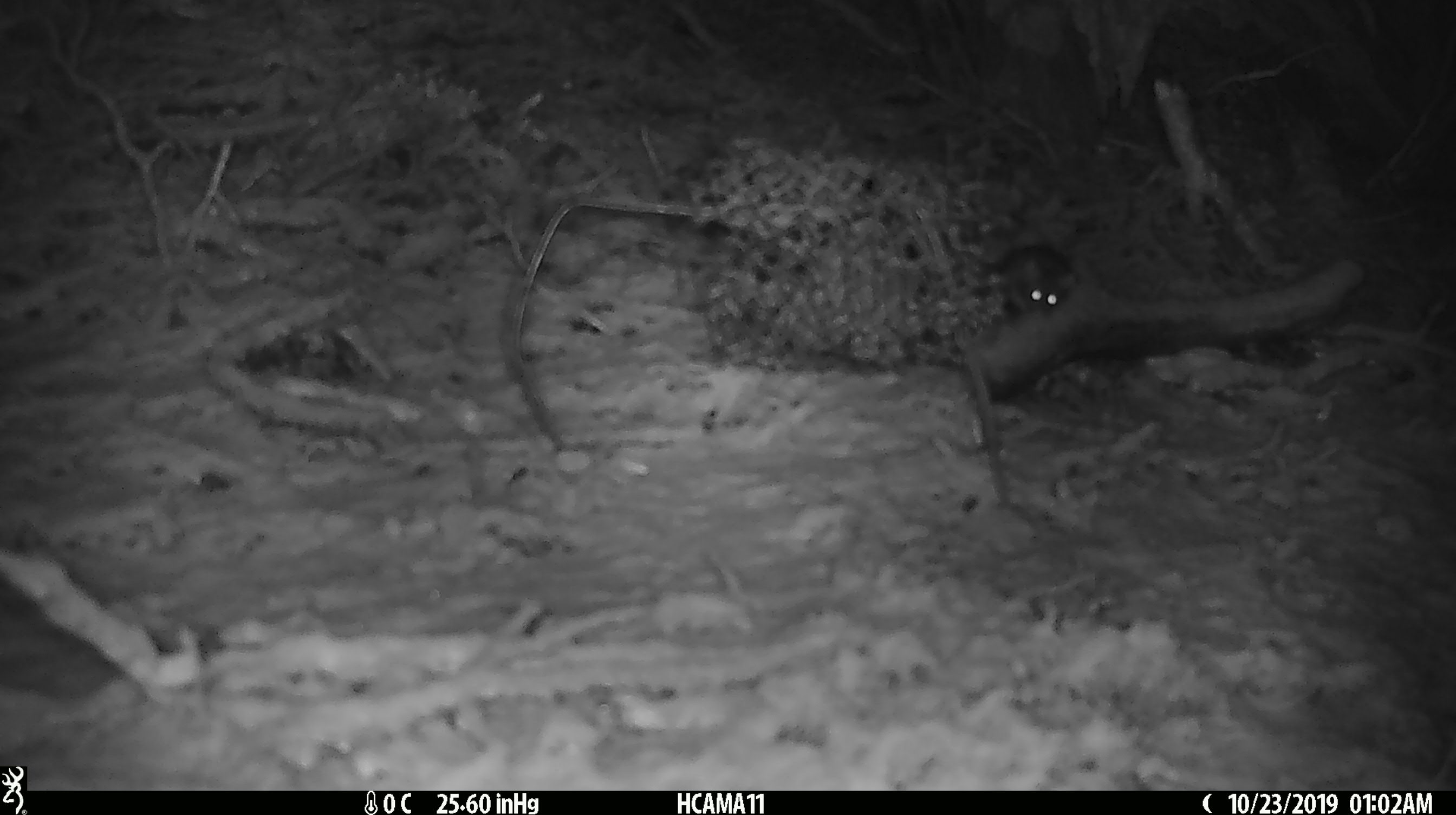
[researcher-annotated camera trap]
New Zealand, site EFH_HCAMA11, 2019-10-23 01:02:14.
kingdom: Animalia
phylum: Chordata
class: Mammalia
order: Rodentia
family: Muridae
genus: Mus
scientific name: Mus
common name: mouse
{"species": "mouse (Mus)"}